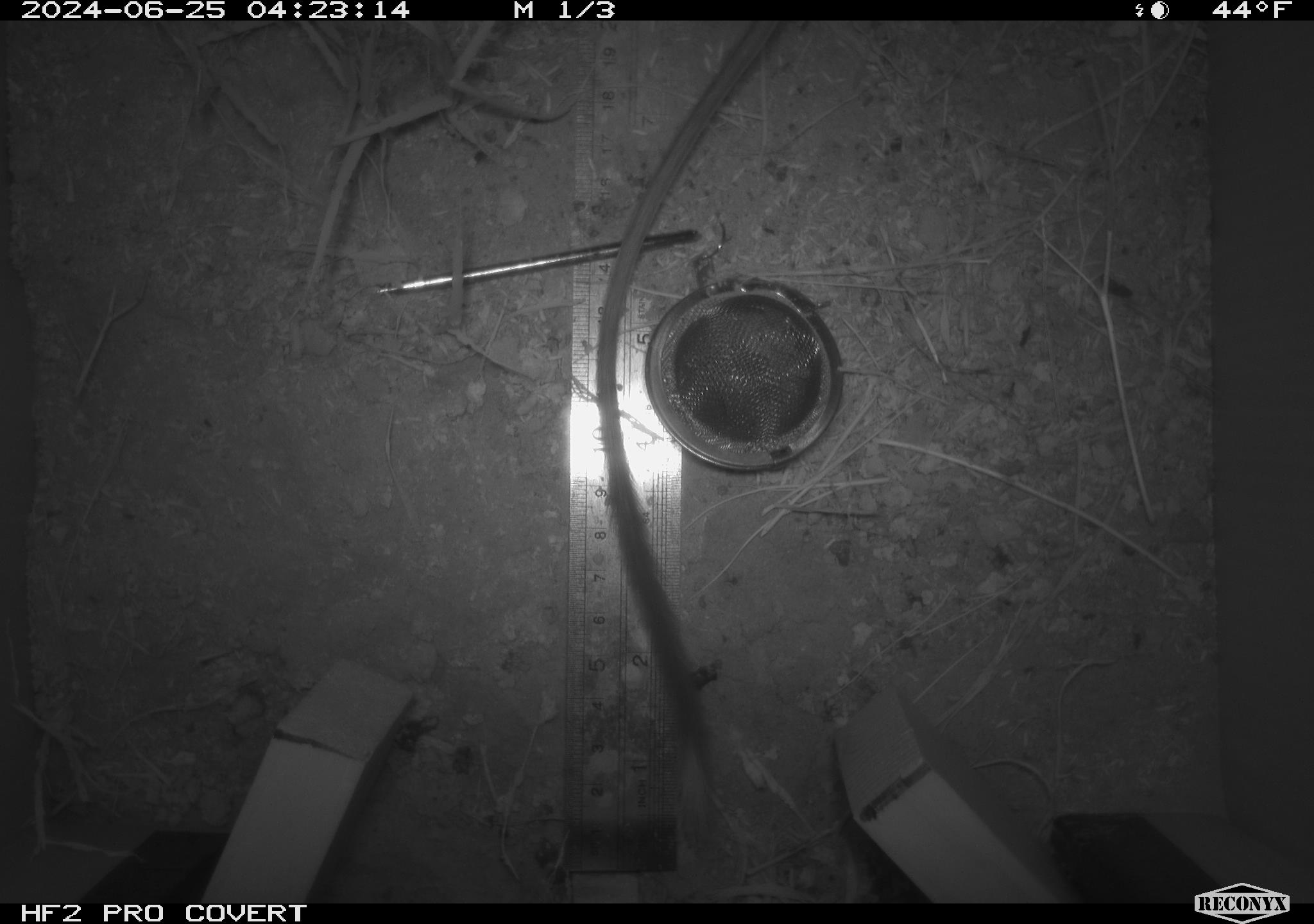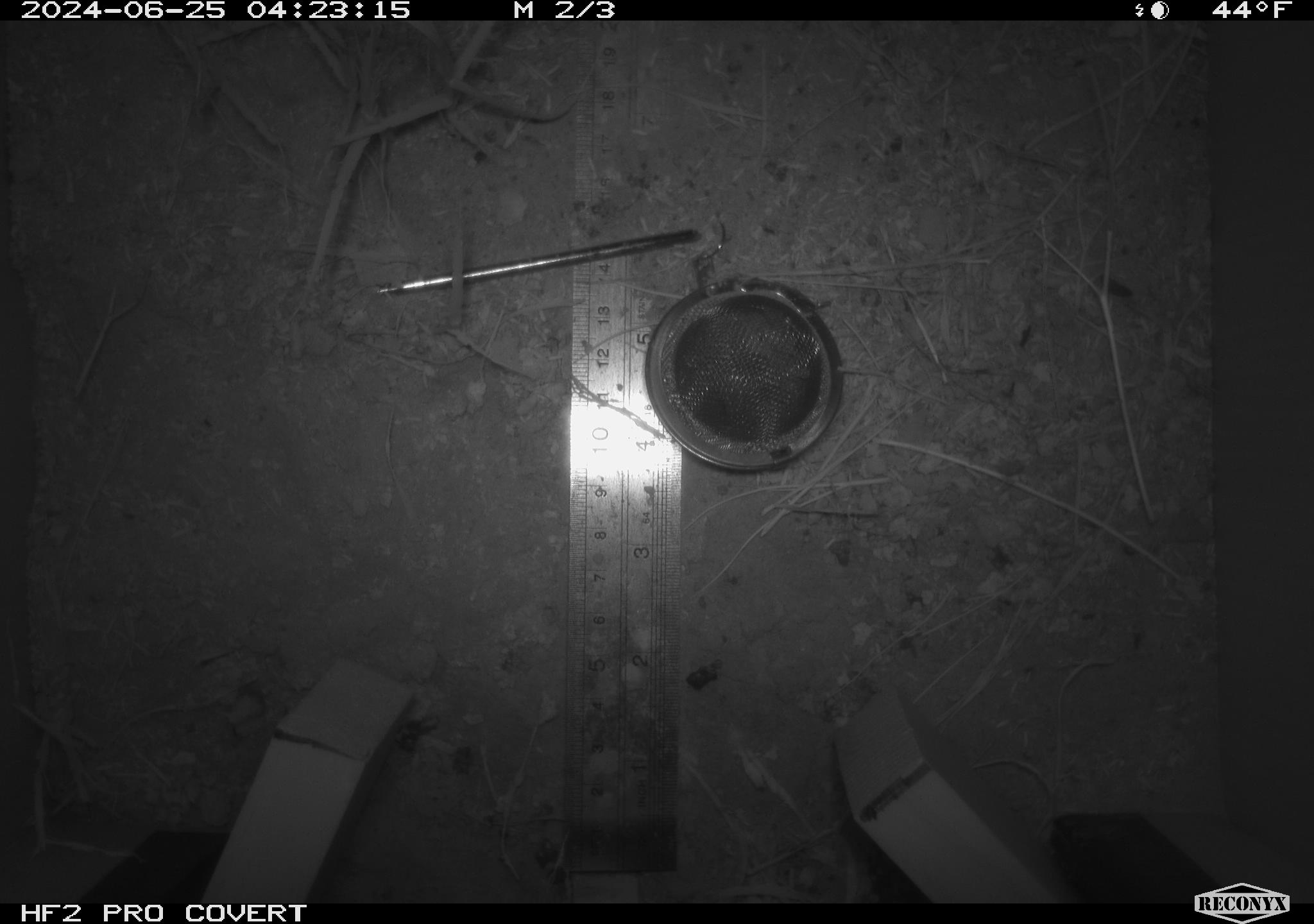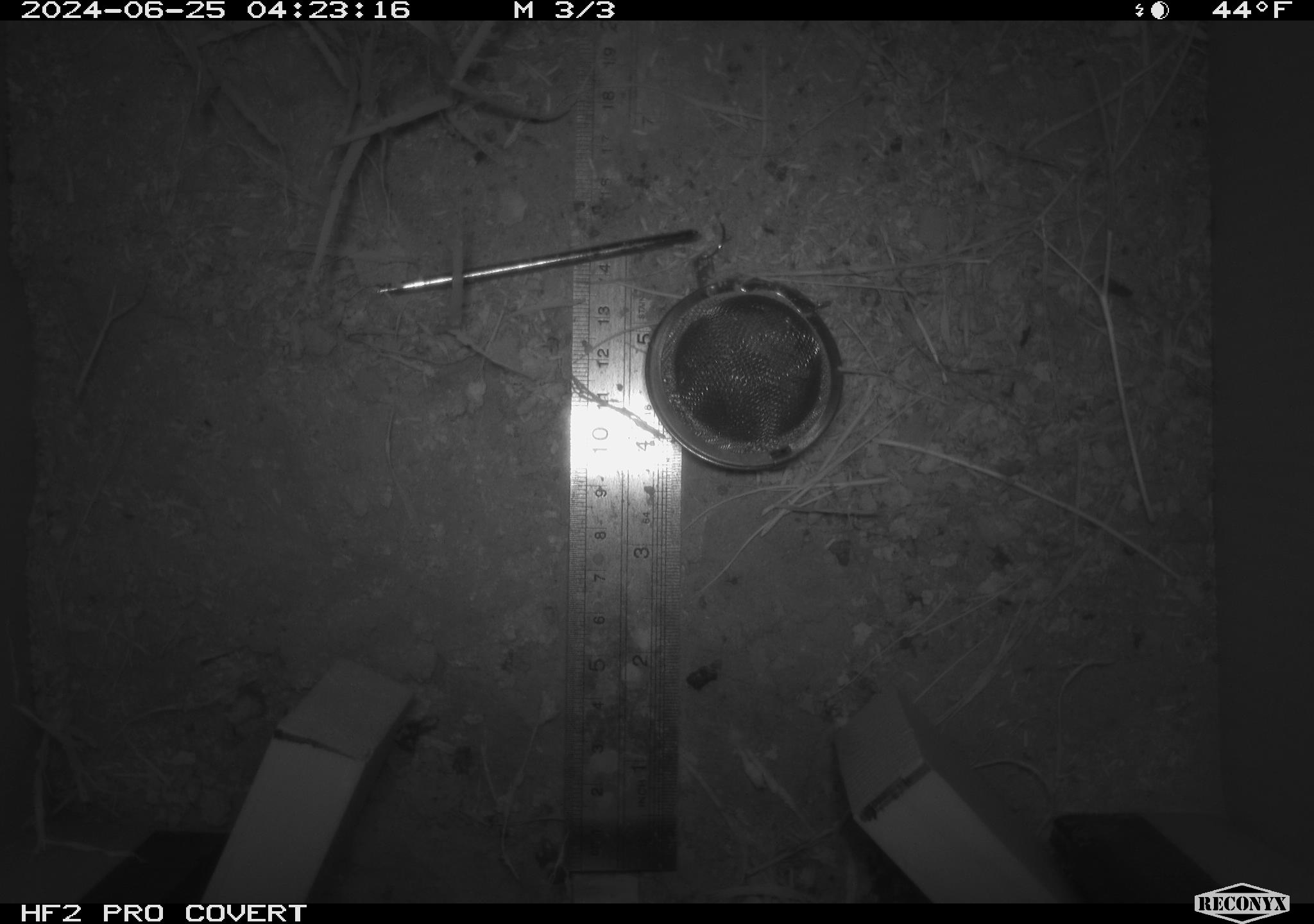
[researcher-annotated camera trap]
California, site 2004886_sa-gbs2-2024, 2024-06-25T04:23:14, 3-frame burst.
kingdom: Animalia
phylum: Chordata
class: Mammalia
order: Rodentia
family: Heteromyidae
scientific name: Heteromyidae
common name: kangaroo rats and pocket mice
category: heteromyidae family